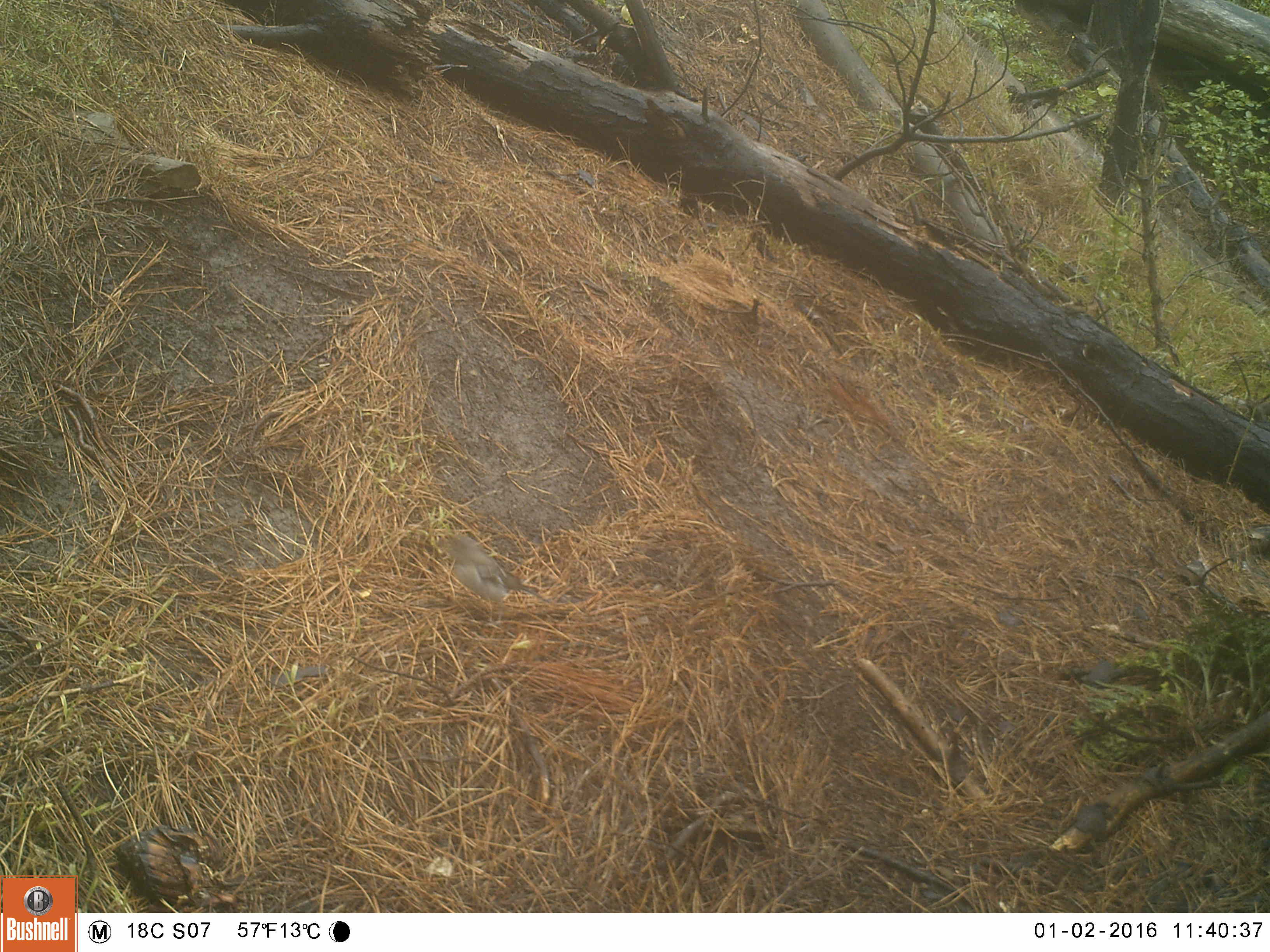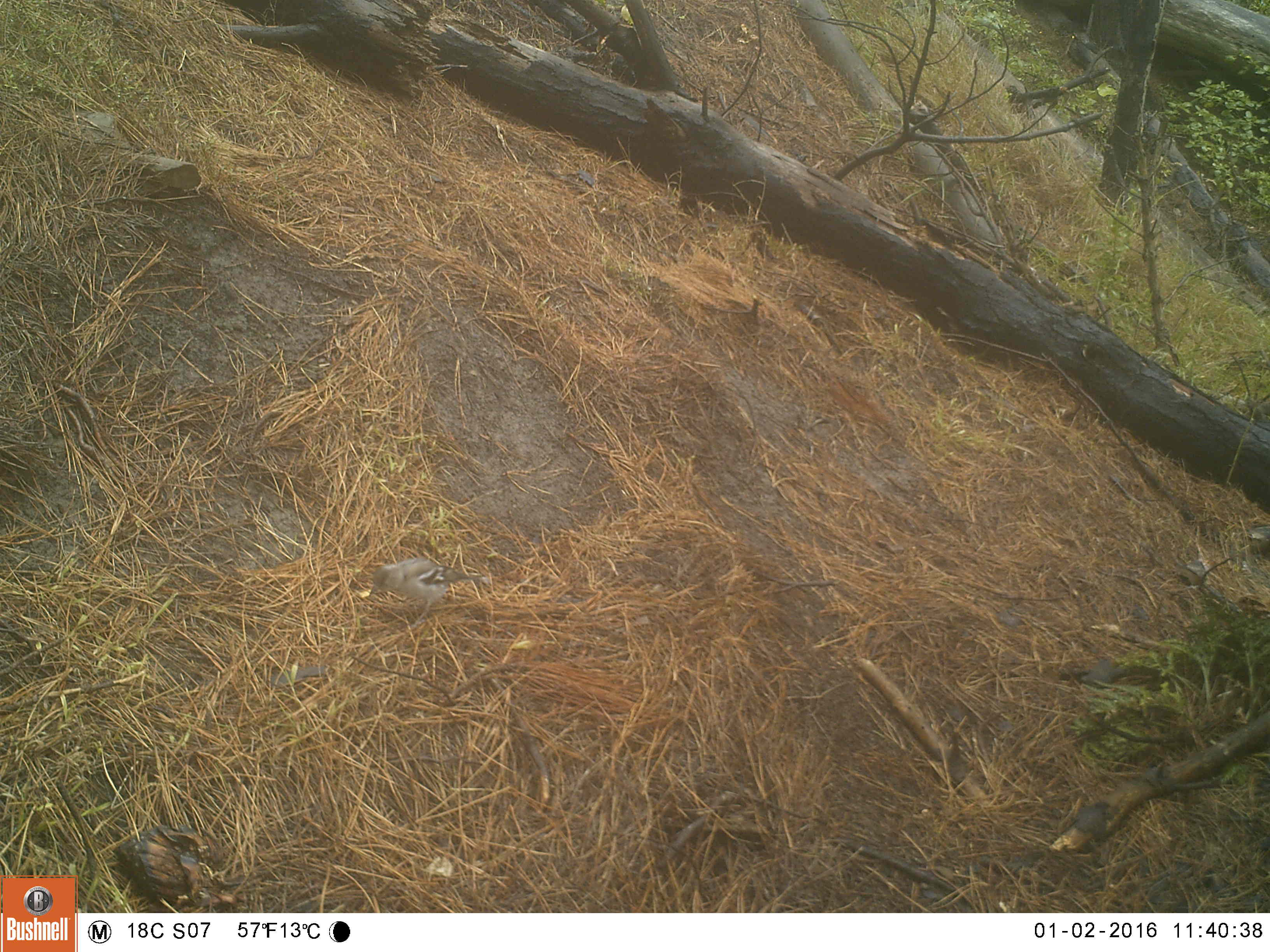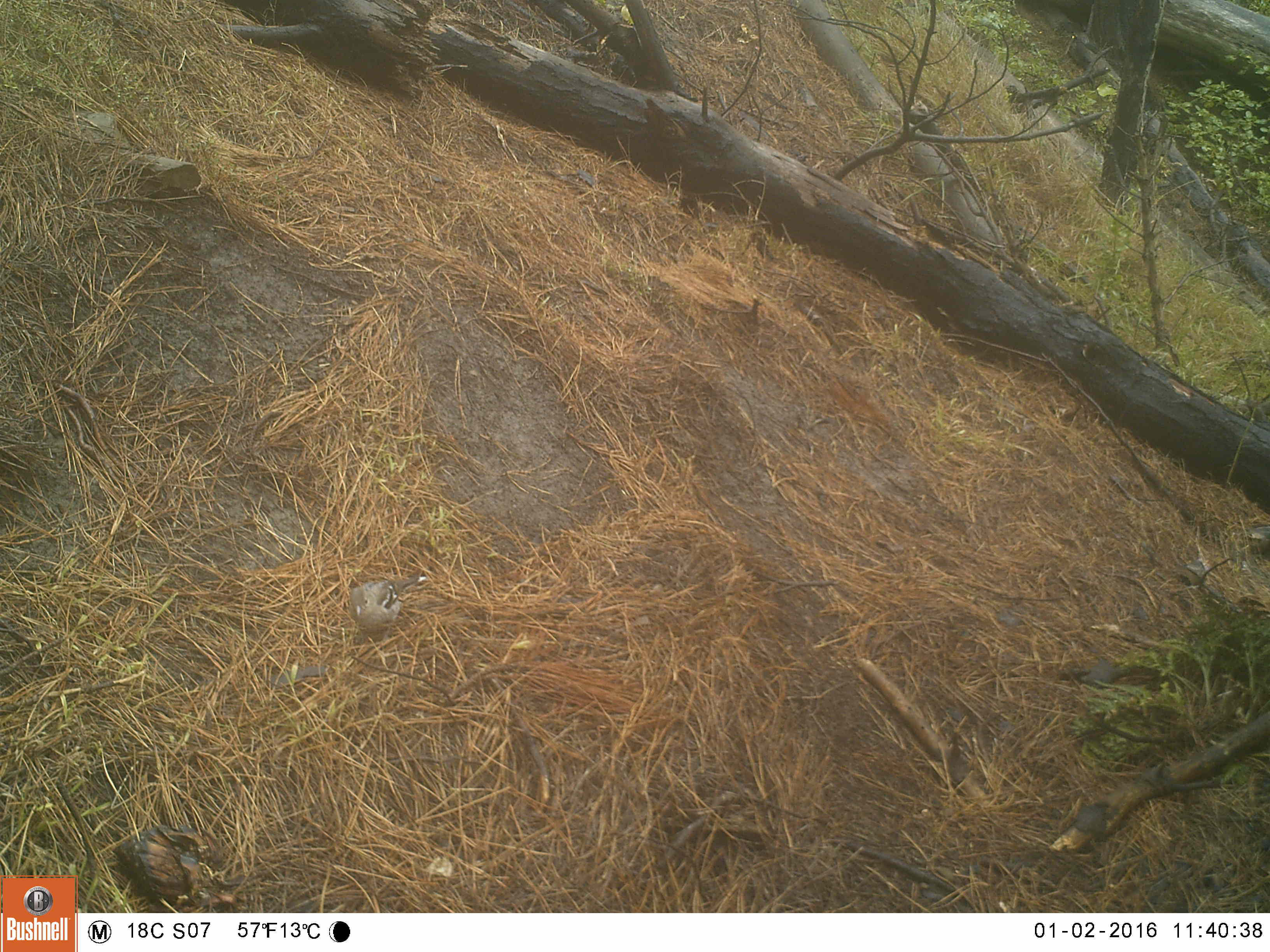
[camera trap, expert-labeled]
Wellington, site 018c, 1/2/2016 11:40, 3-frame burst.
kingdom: Animalia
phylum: Chordata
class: Aves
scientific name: Aves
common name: bird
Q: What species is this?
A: Bird (Aves).